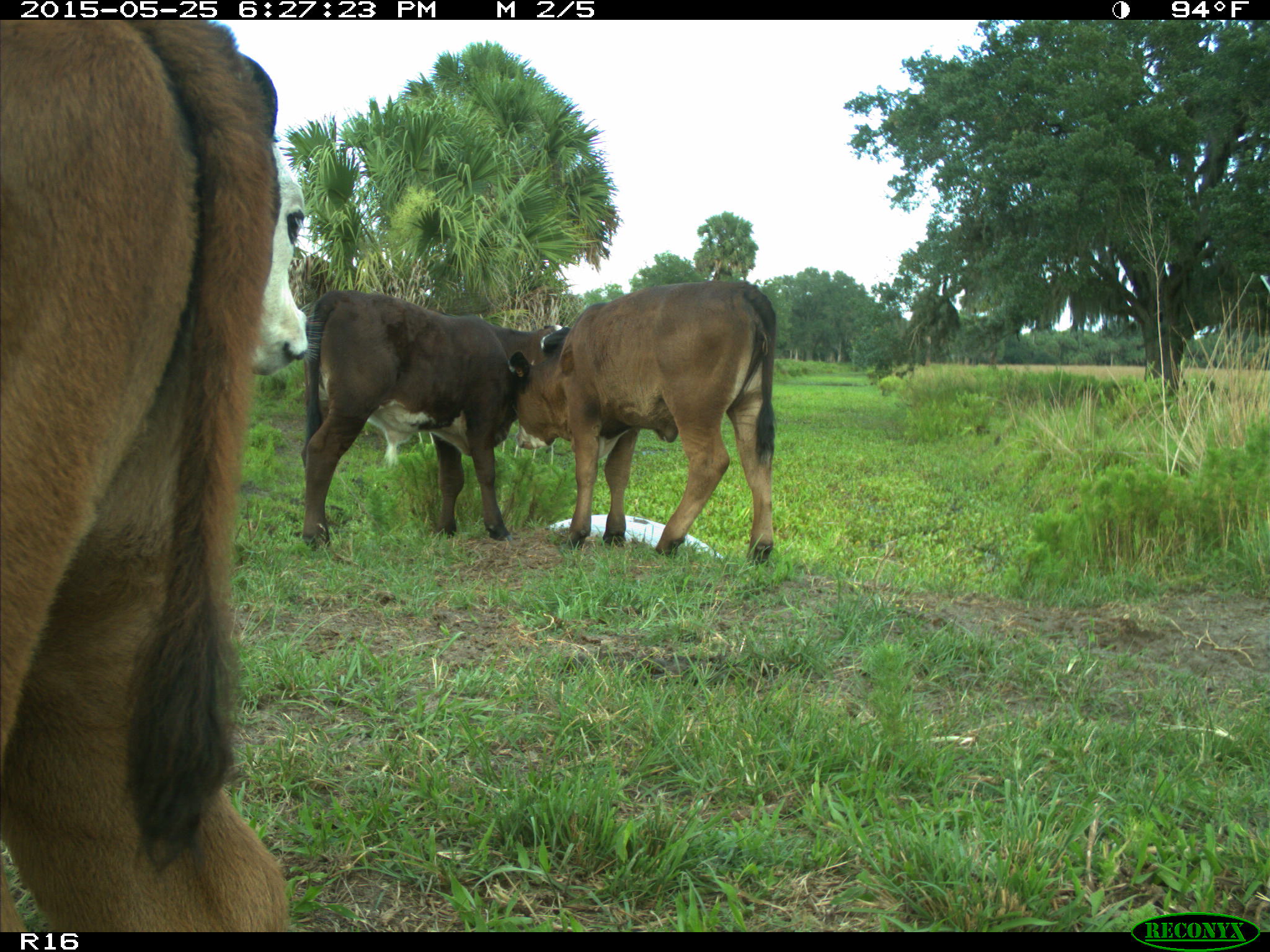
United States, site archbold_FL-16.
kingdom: Animalia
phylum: Chordata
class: Mammalia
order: Artiodactyla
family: Bovidae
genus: Bos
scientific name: Bos taurus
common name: domestic cow